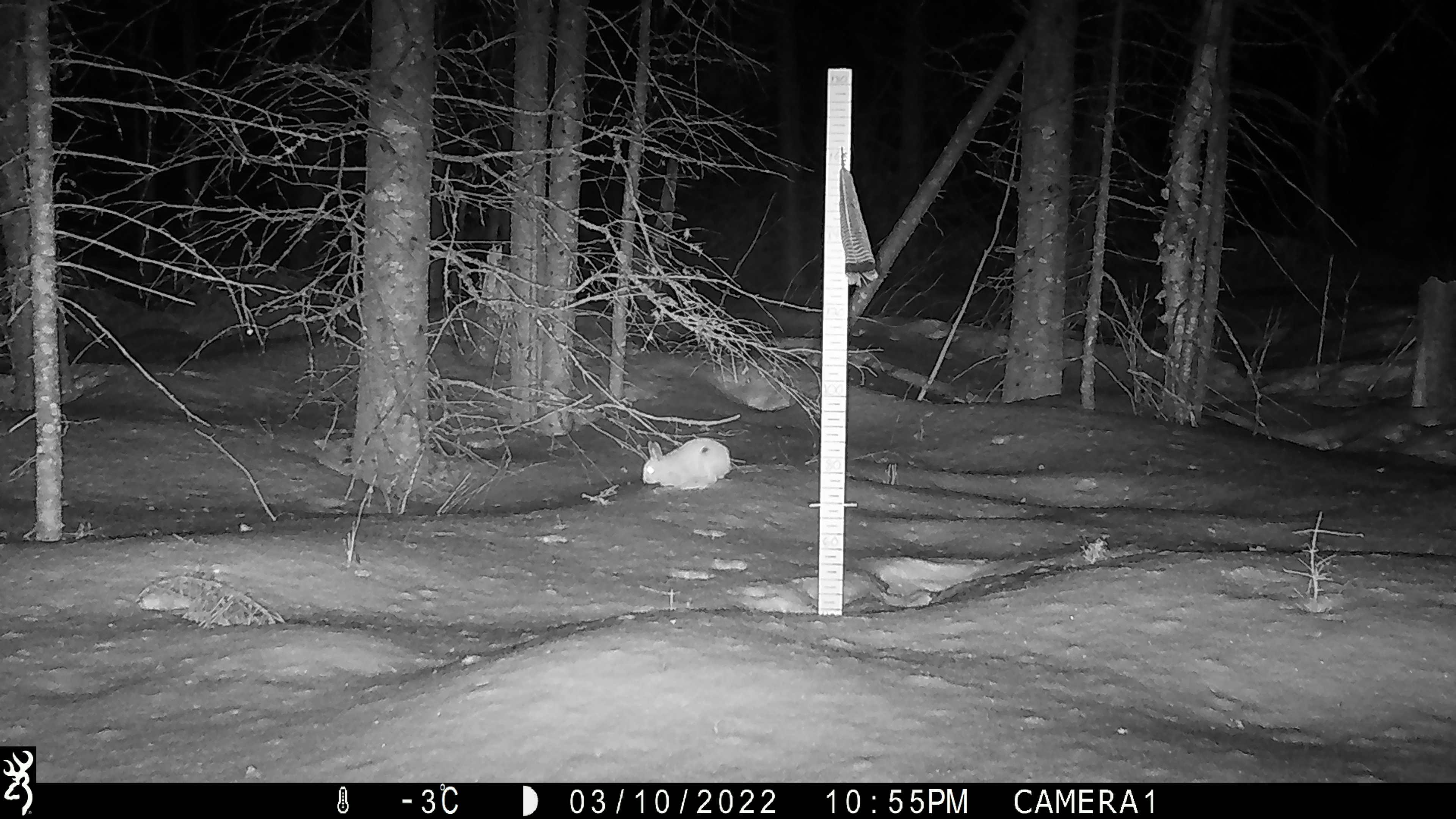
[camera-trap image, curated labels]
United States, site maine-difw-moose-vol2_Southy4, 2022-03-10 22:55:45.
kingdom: Animalia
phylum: Chordata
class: Mammalia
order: Lagomorpha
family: Leporidae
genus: Lepus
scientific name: Lepus americanus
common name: snowshoe hare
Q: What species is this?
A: Snowshoe hare (Lepus americanus).